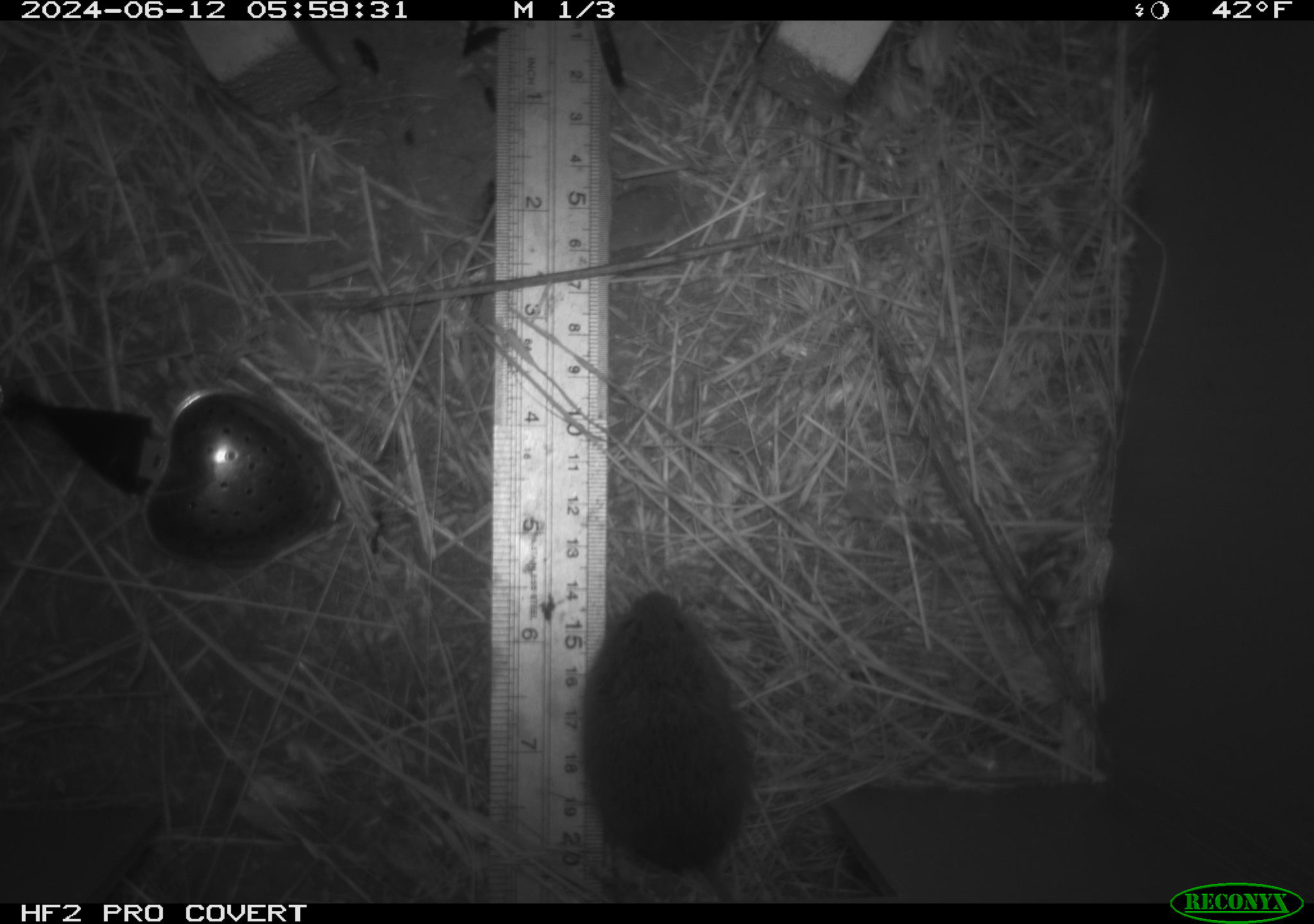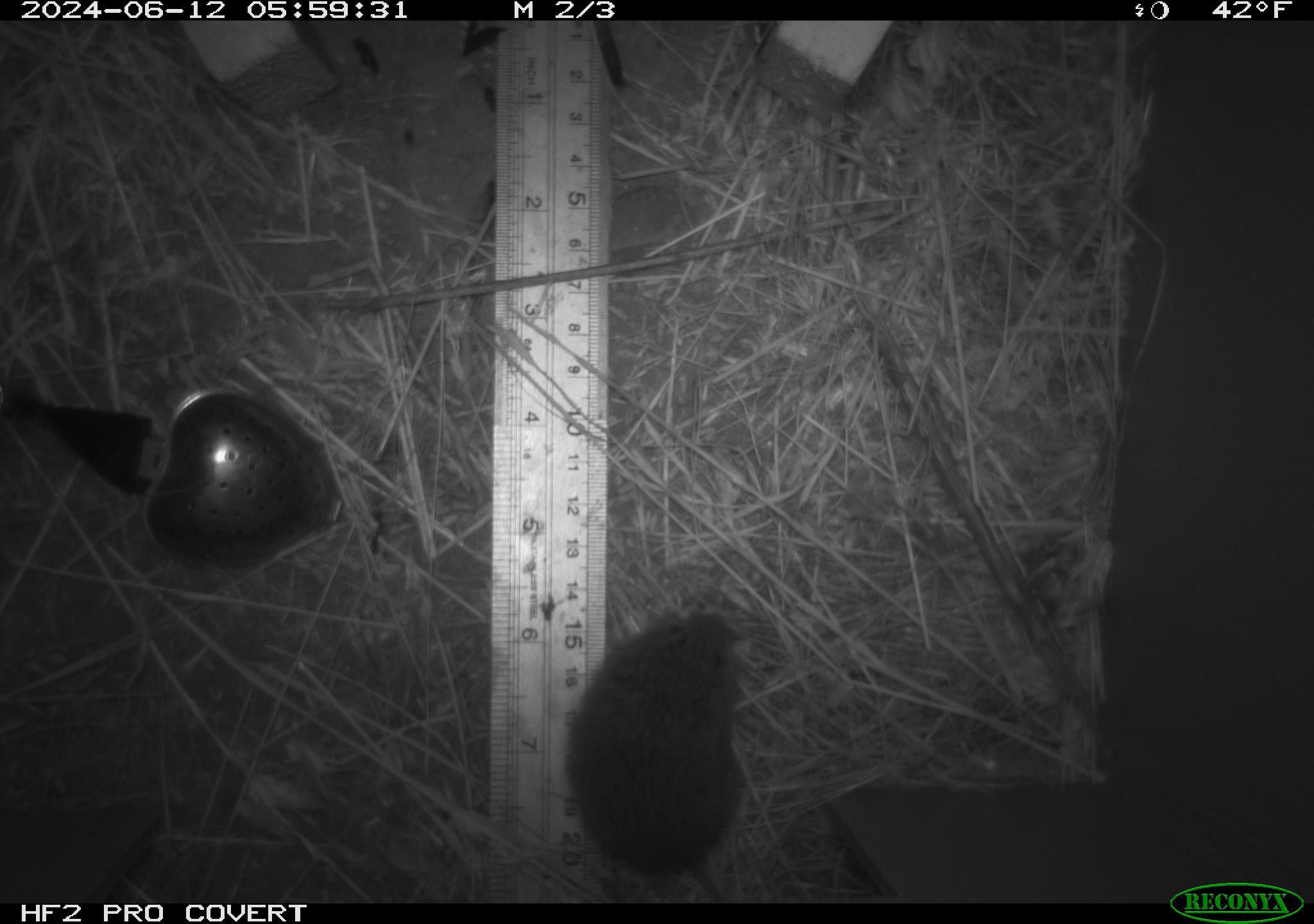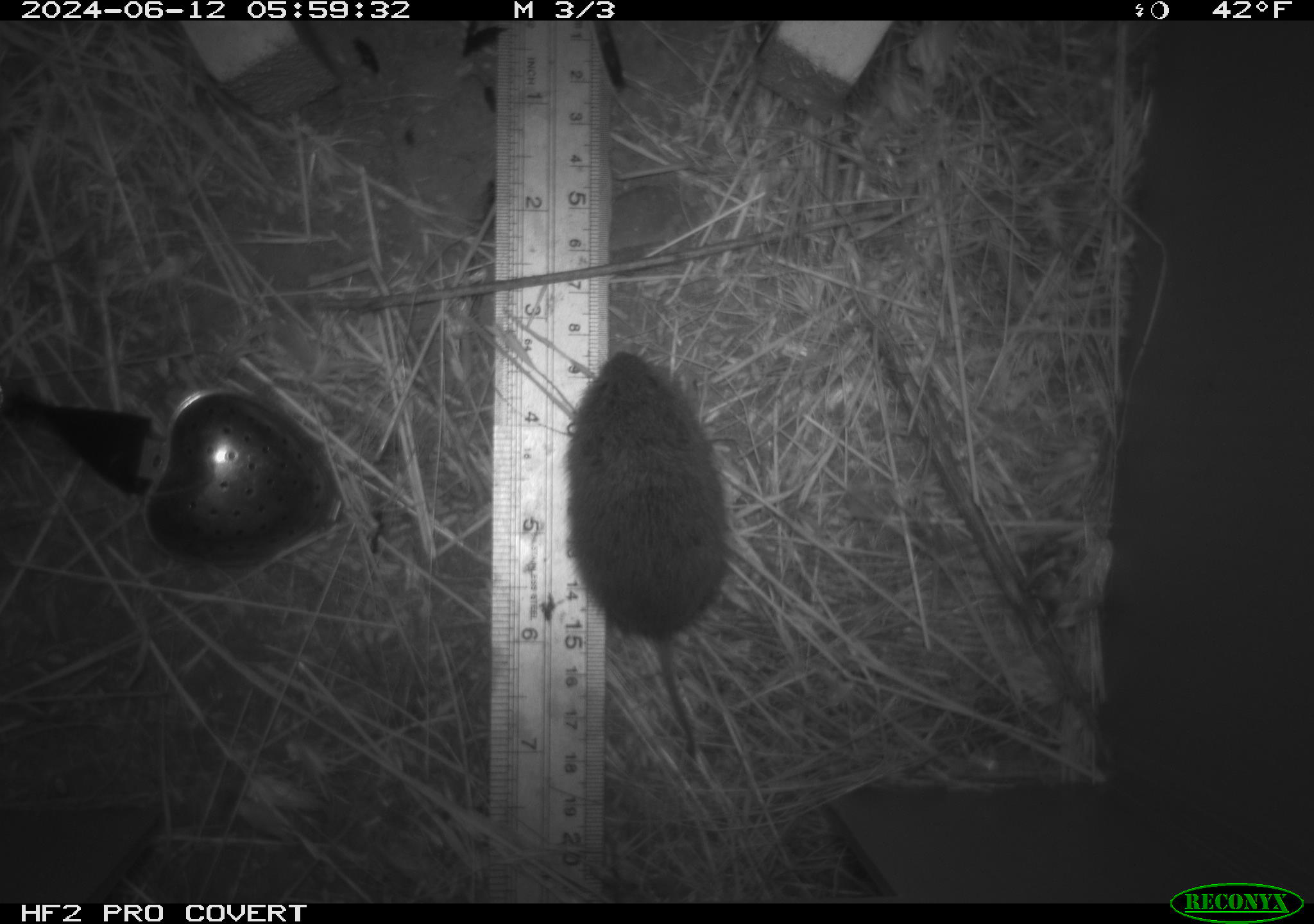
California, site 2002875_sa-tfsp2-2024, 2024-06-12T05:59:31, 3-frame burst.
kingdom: Animalia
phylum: Chordata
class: Mammalia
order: Rodentia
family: Cricetidae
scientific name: Arvicolinae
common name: voles, lemmings, and muskrats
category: arvicolinae subfamily